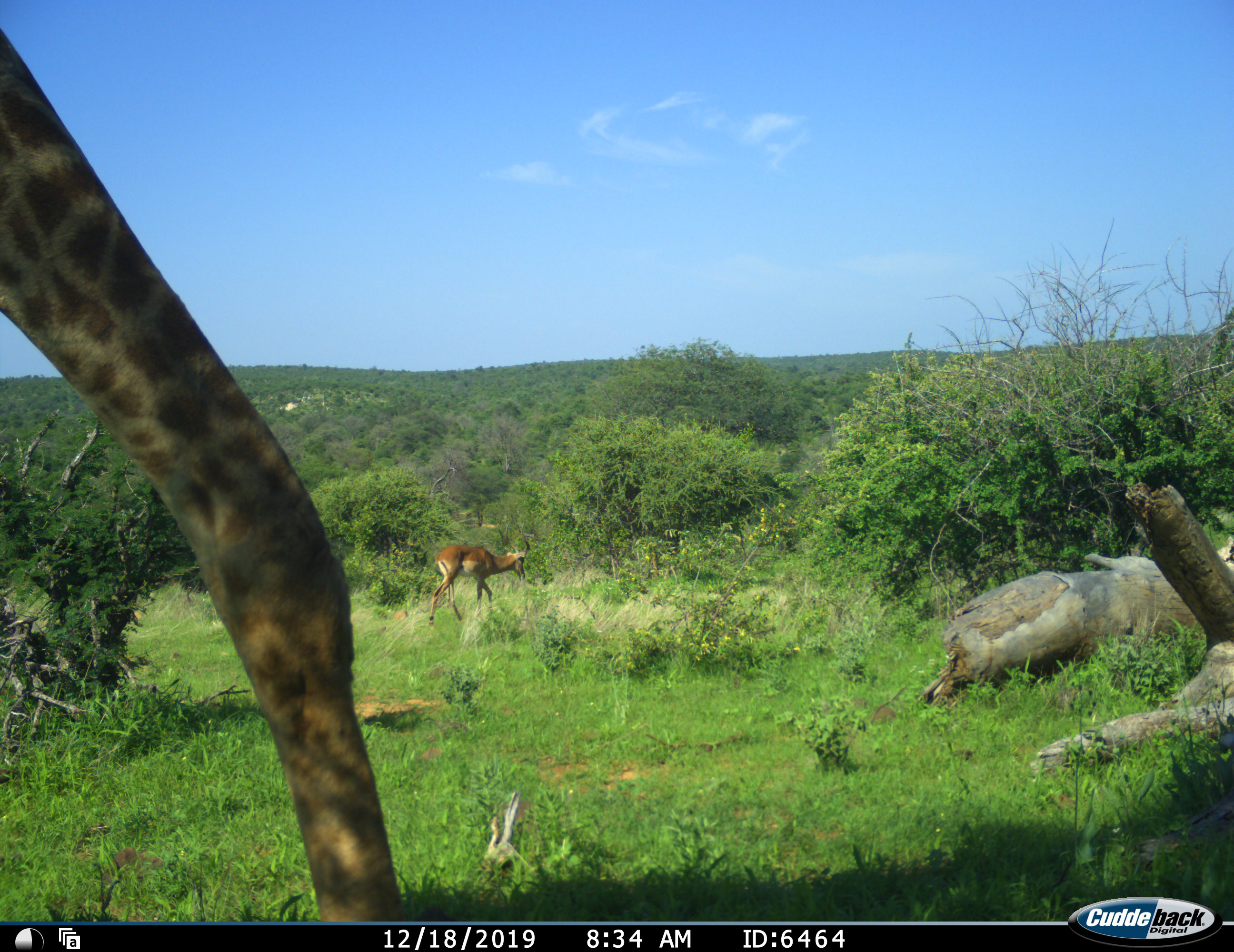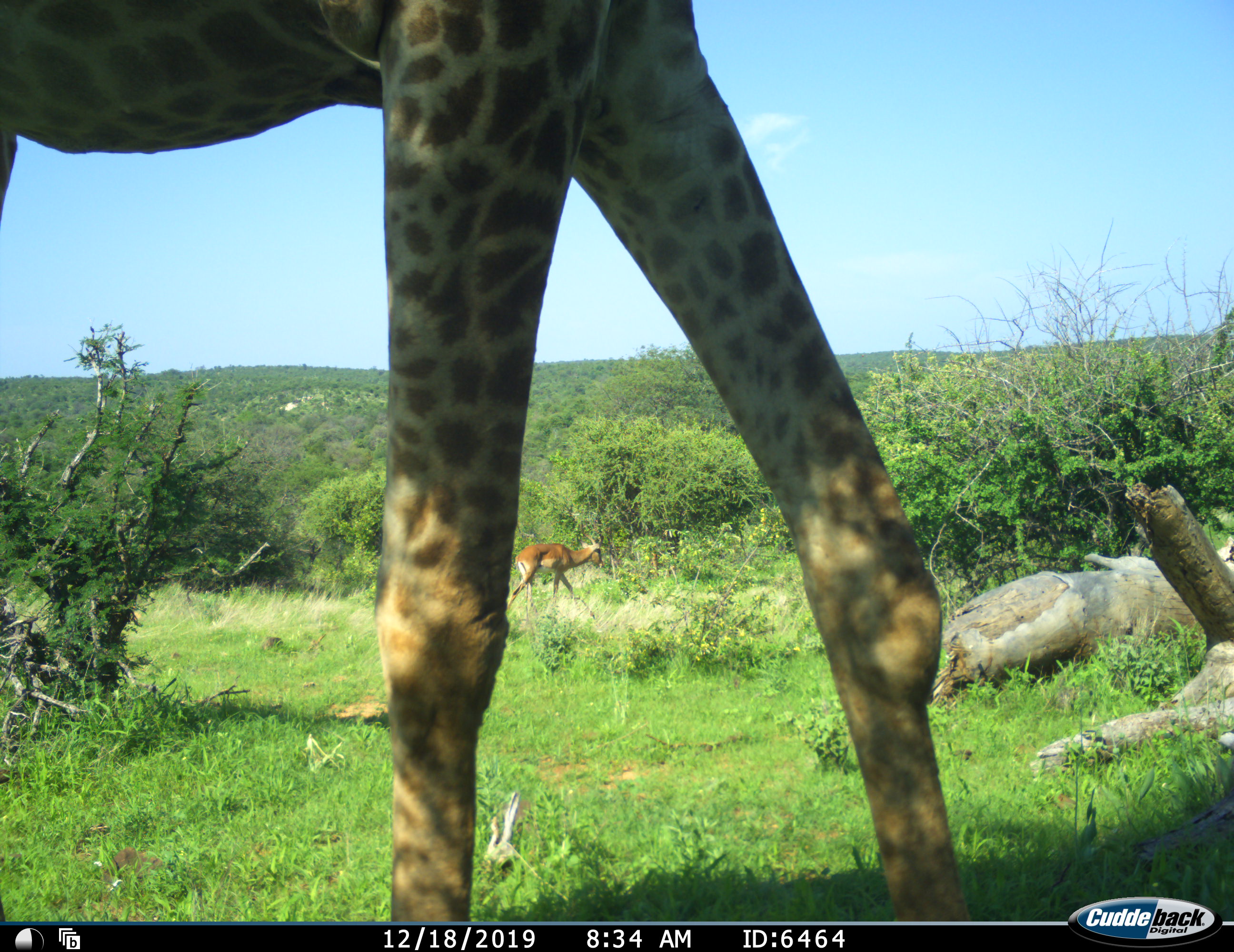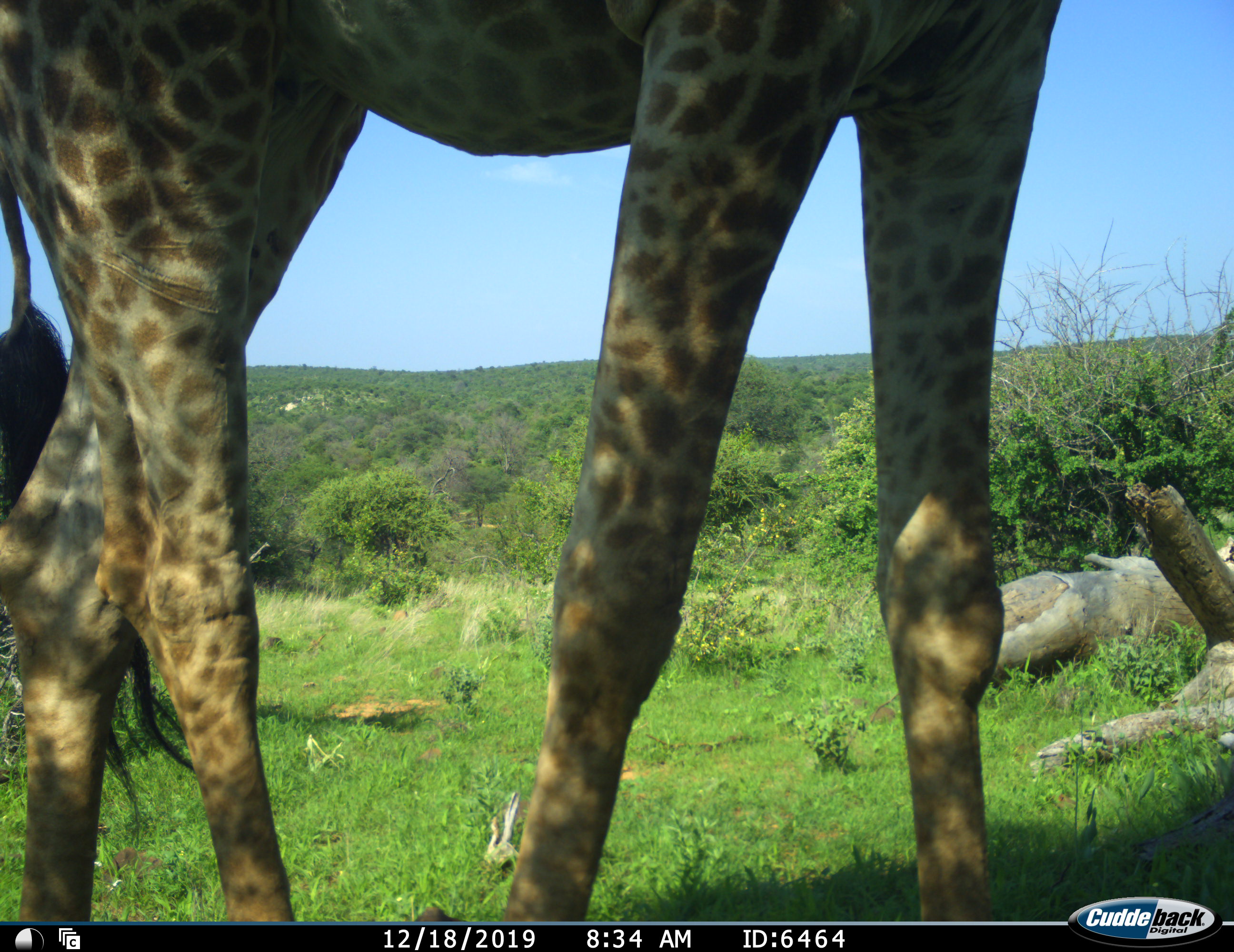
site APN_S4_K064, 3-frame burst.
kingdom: Animalia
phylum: Chordata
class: Mammalia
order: Artiodactyla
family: Giraffidae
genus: Giraffa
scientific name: Giraffa camelopardalis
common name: giraffe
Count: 1.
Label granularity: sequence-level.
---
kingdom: Animalia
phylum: Chordata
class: Mammalia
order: Artiodactyla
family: Bovidae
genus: Aepyceros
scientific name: Aepyceros melampus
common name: impala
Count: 1.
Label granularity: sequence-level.